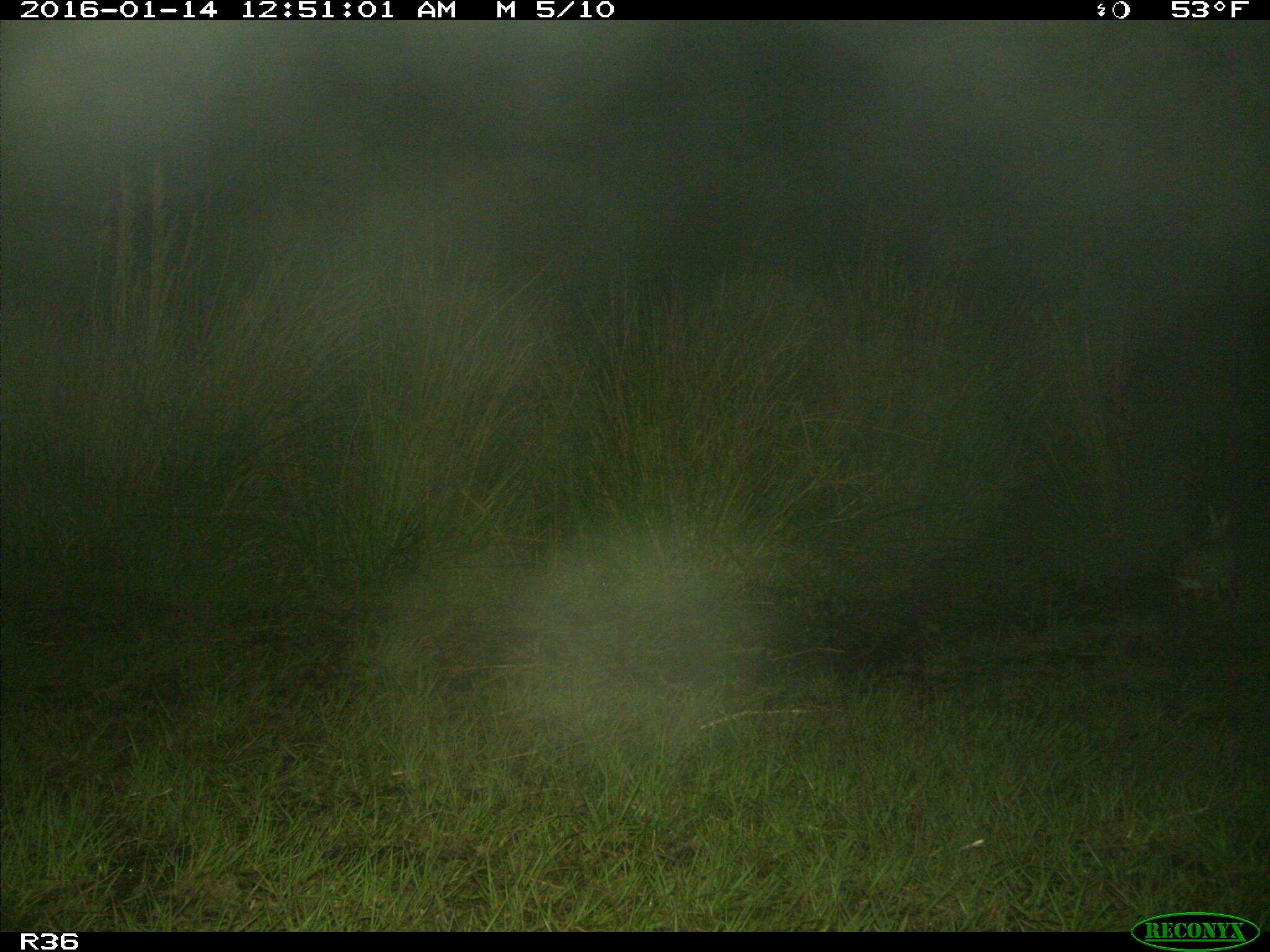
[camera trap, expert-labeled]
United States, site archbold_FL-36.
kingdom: Animalia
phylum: Chordata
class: Mammalia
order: Lagomorpha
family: Leporidae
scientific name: Leporidae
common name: rabbits and hares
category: unidentified rabbit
Unidentified rabbit (rabbits and hares) (Leporidae).